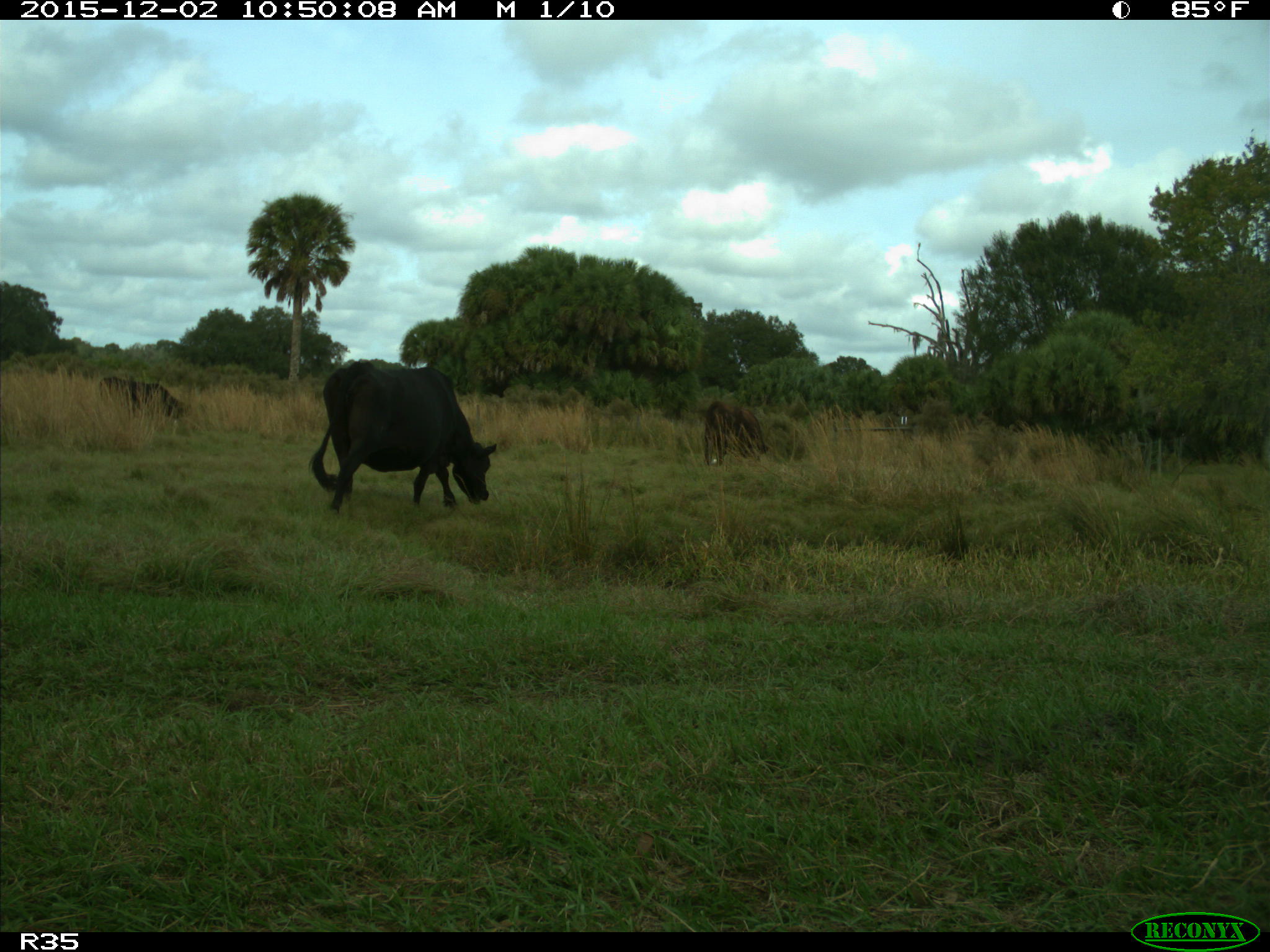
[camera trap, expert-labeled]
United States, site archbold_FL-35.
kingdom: Animalia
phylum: Chordata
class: Mammalia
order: Artiodactyla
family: Bovidae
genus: Bos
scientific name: Bos taurus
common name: domestic cow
Bos taurus (domestic cow).